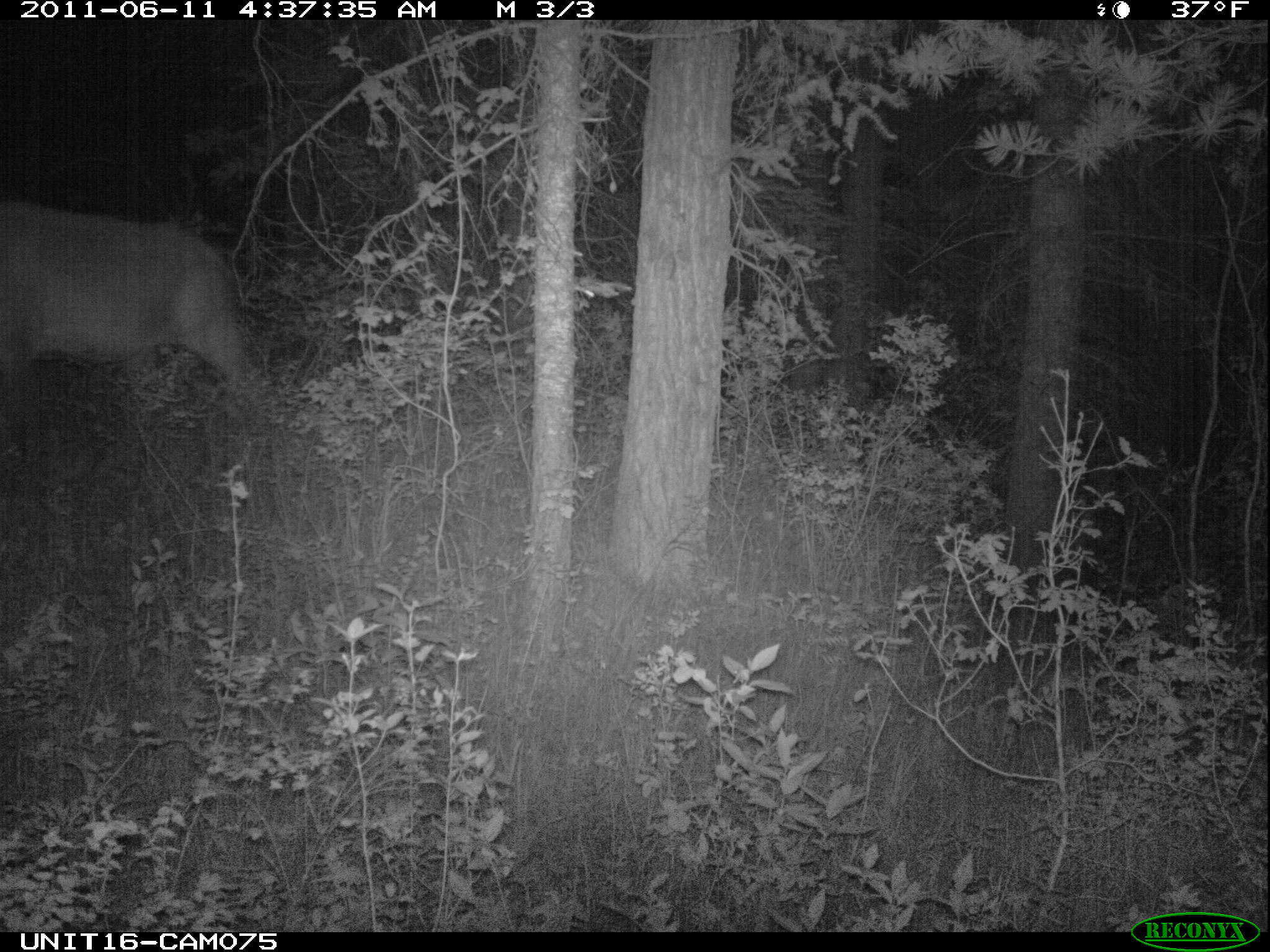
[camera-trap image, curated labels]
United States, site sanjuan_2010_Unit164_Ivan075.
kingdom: Animalia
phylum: Chordata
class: Mammalia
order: Artiodactyla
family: Cervidae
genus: Cervus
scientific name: Cervus elaphus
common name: red deer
Cervus elaphus (red deer).